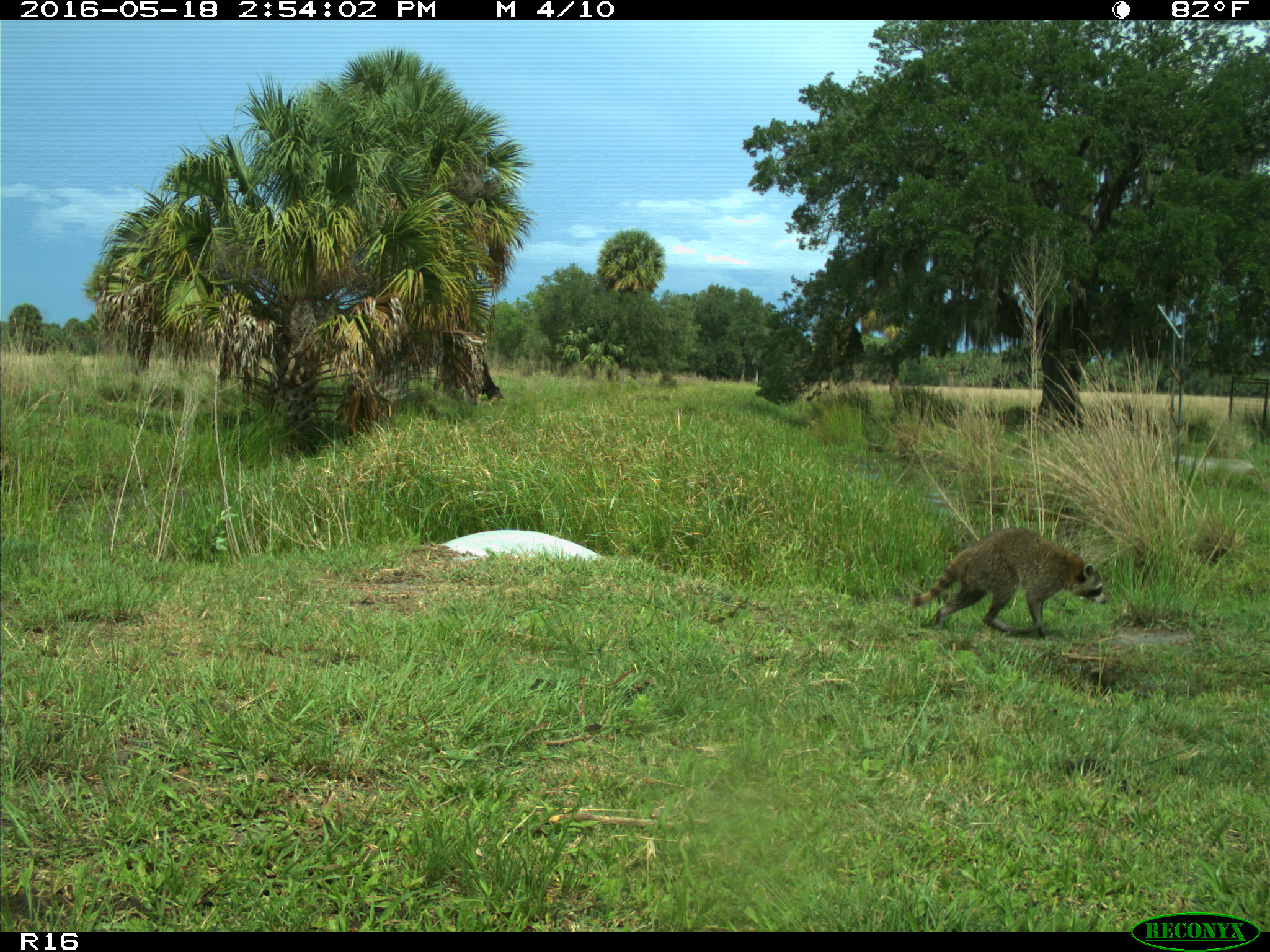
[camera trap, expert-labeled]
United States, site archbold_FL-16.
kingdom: Animalia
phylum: Chordata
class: Mammalia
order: Carnivora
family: Procyonidae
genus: Procyon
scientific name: Procyon lotor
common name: common raccoon